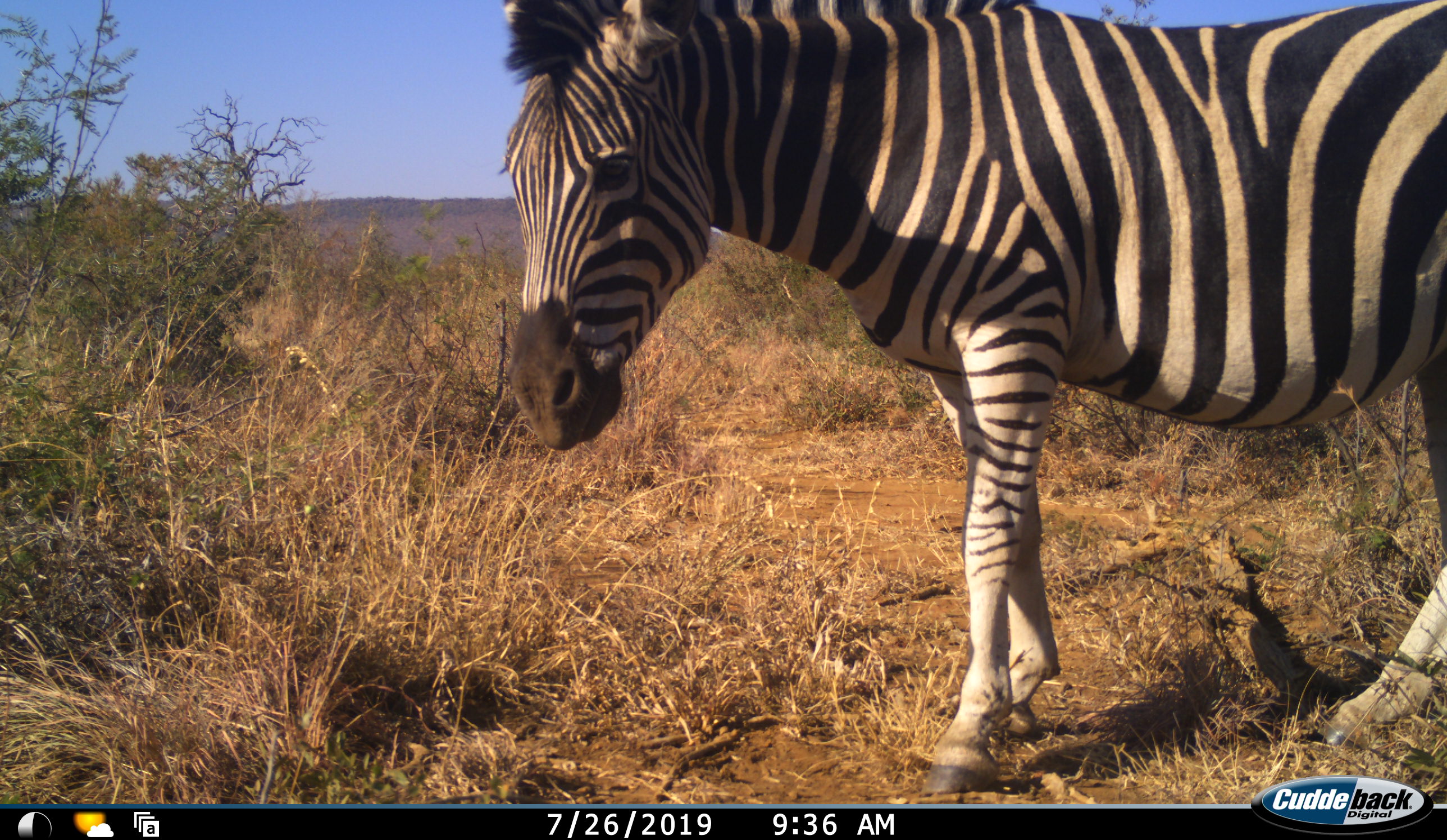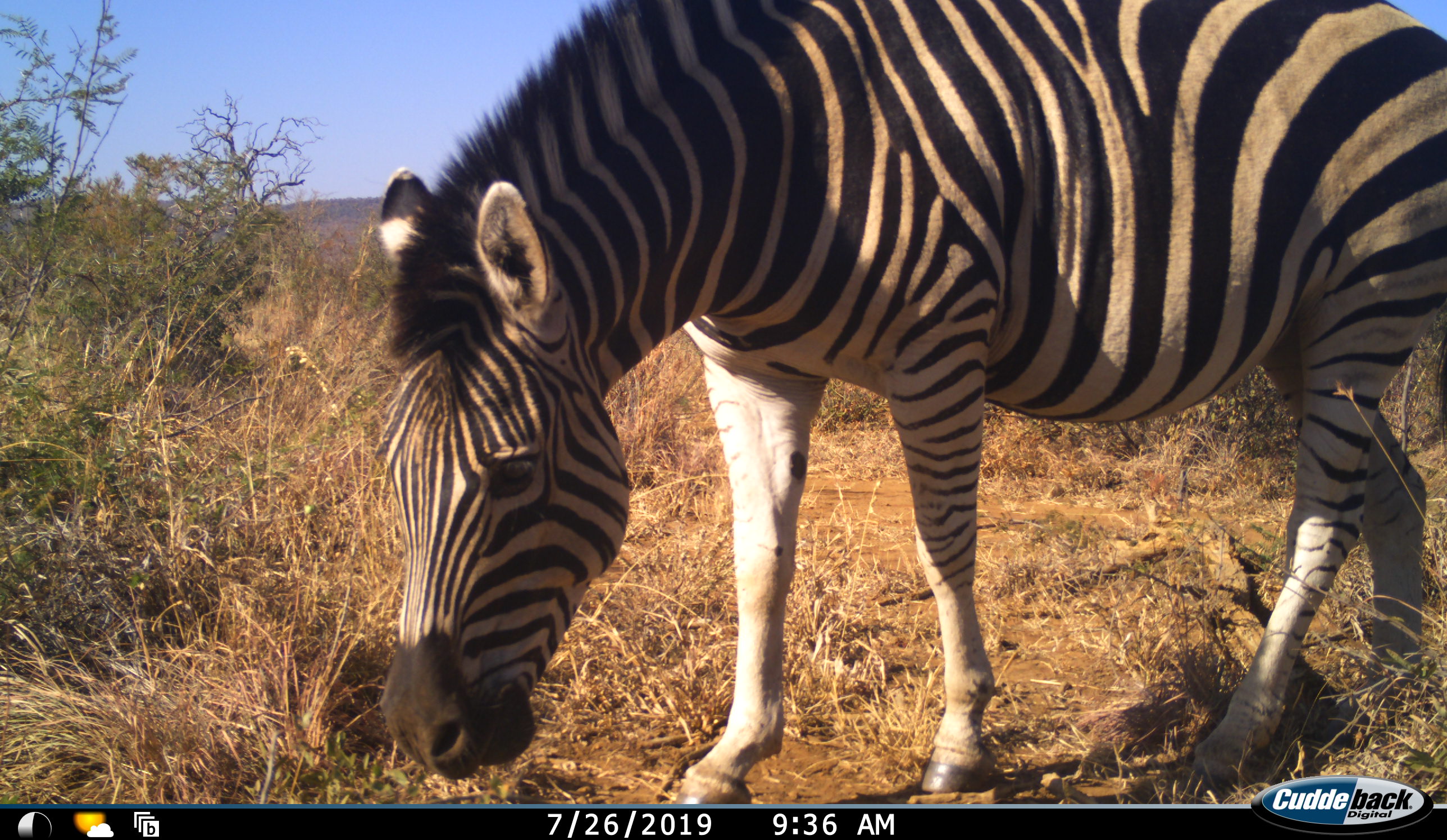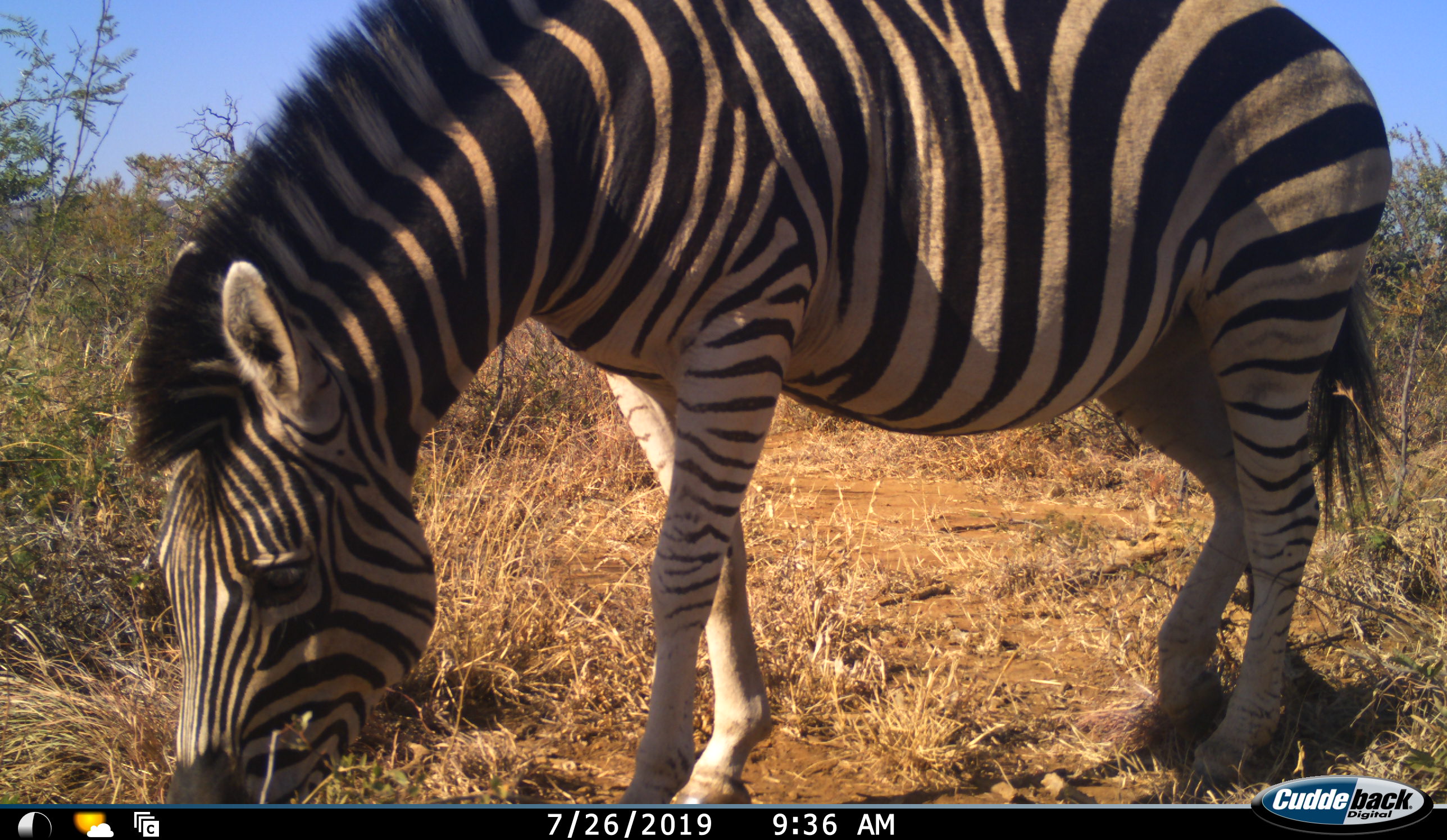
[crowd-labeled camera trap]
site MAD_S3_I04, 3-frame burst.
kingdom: Animalia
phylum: Chordata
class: Mammalia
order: Perissodactyla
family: Equidae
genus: Equus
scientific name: Equus quagga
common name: plains zebra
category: zebraplains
Zebraplains (plains zebra) (Equus quagga), count 1. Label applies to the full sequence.